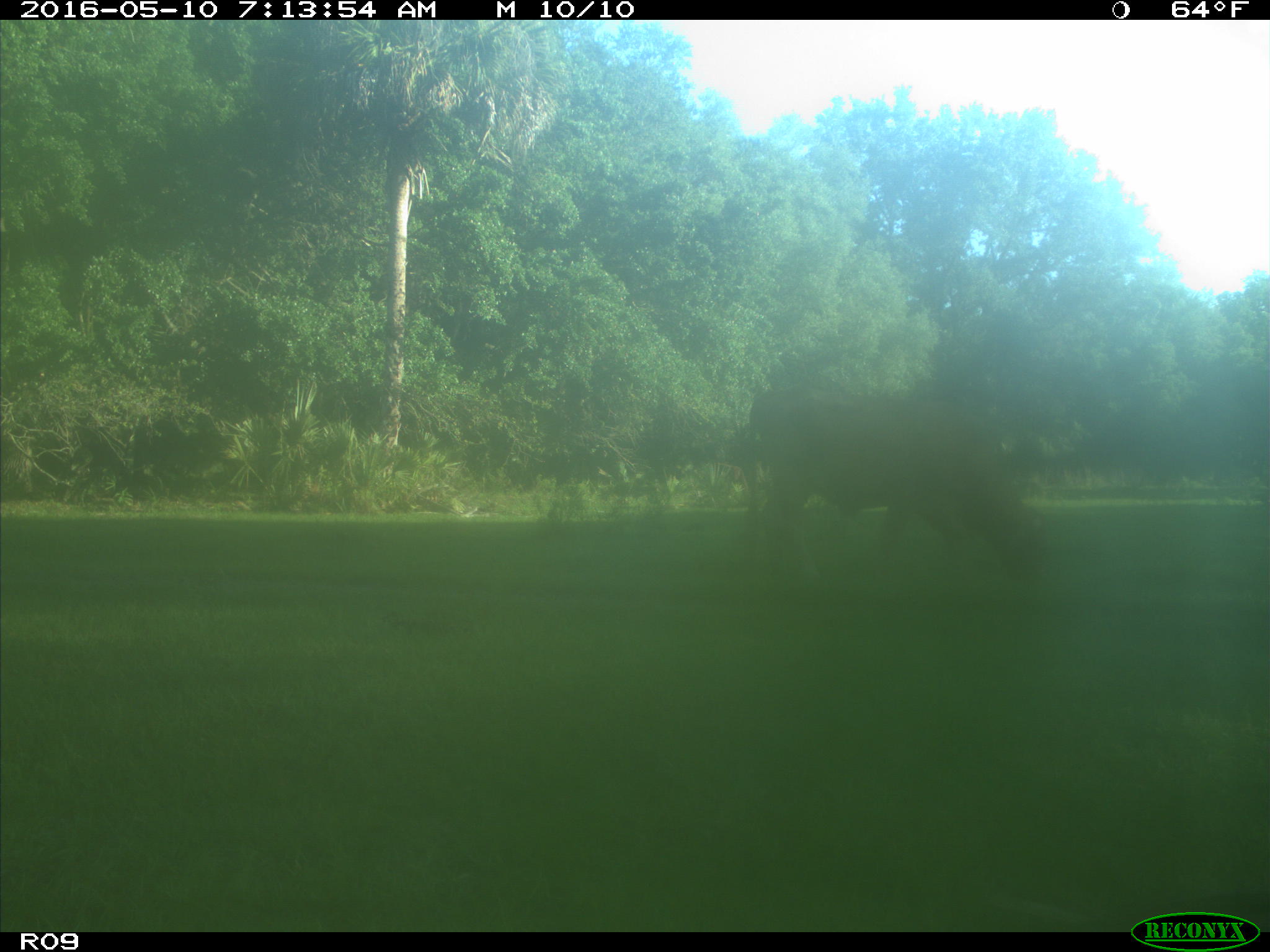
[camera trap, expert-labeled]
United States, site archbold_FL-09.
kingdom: Animalia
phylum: Chordata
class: Mammalia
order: Artiodactyla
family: Bovidae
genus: Bos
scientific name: Bos taurus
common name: domestic cow